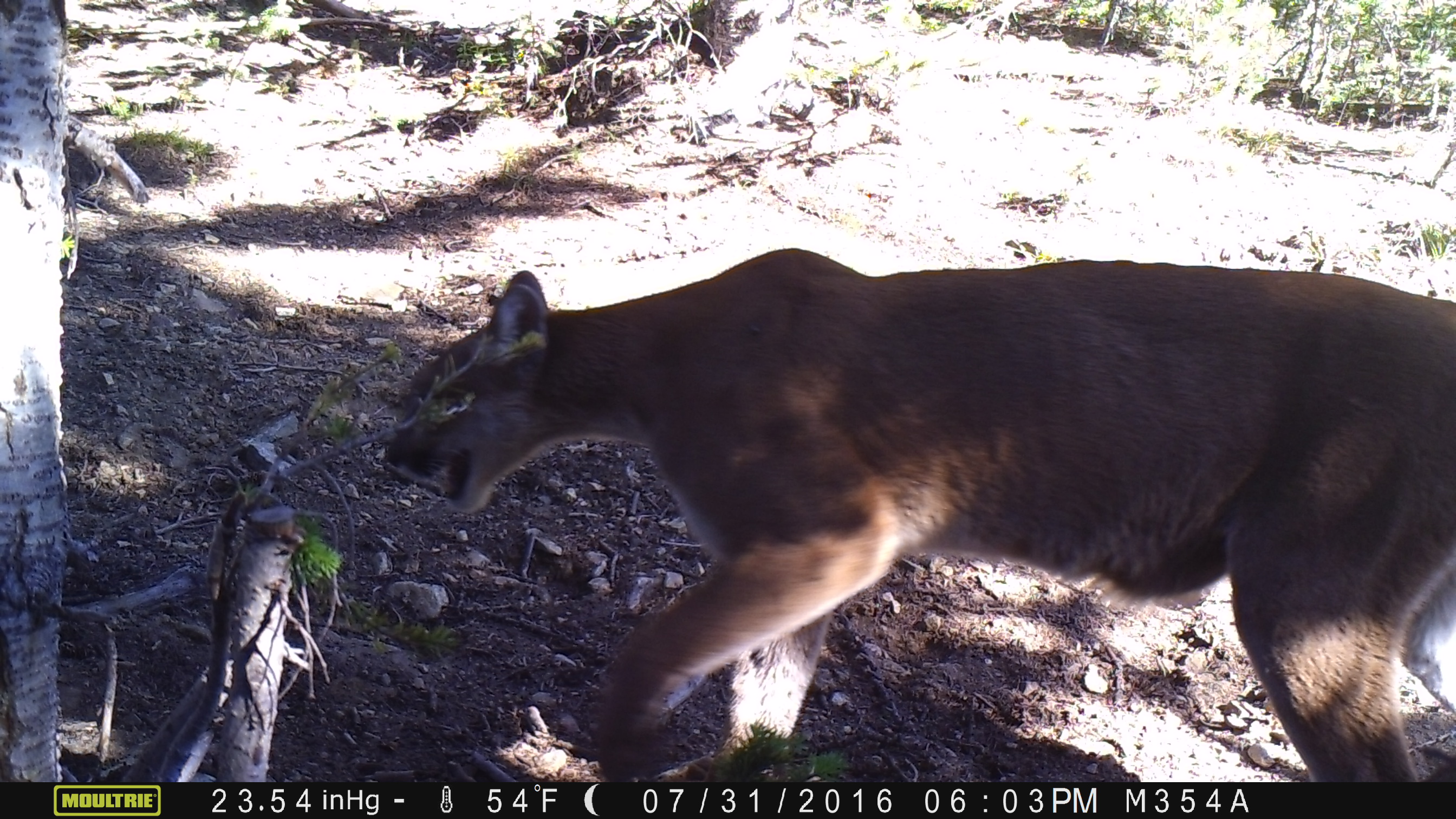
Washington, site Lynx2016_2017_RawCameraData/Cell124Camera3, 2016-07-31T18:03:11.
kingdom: Animalia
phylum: Chordata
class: Mammalia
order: Carnivora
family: Felidae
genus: Puma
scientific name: Puma concolor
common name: mountain lion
Puma concolor (mountain lion). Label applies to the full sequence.